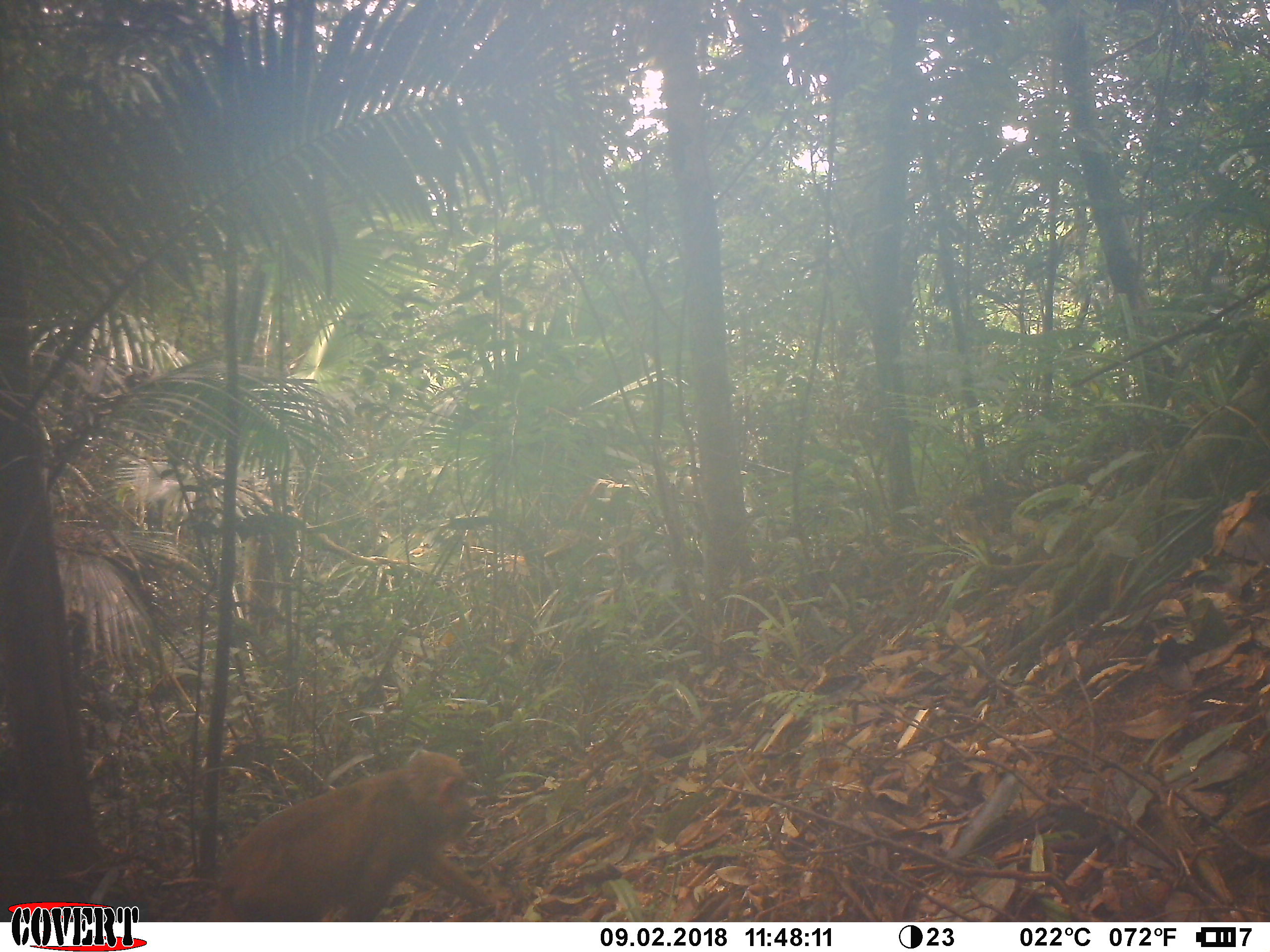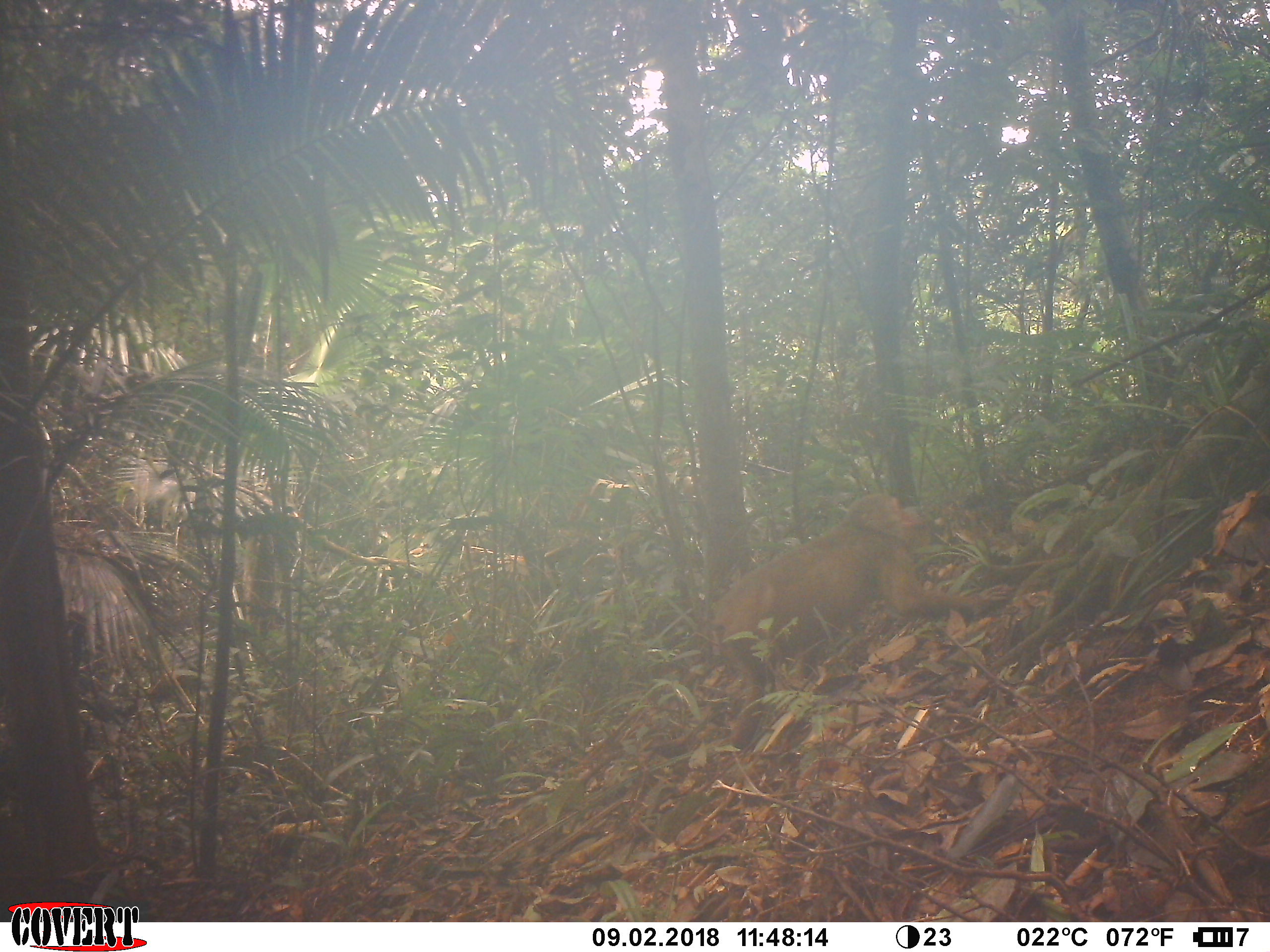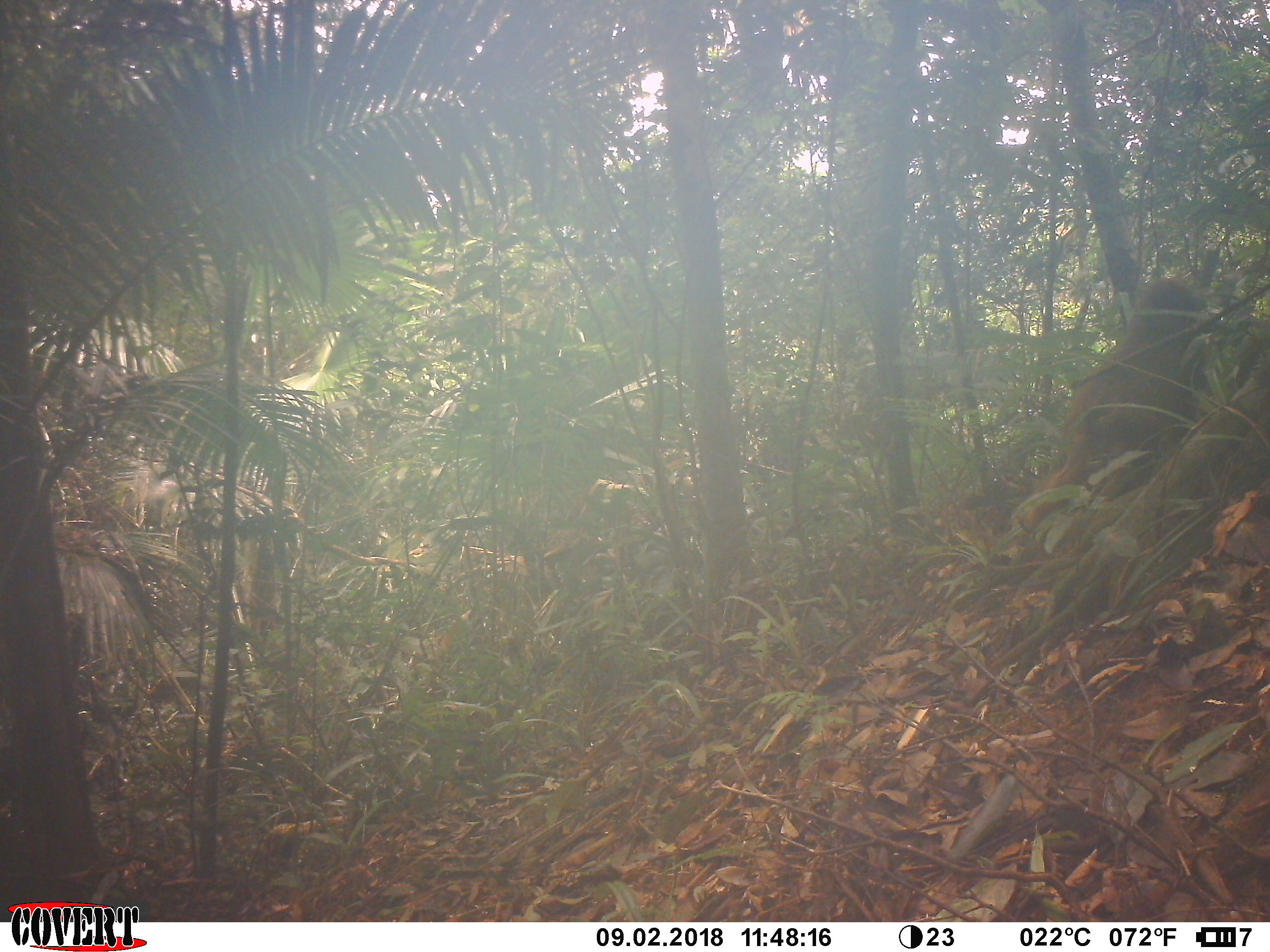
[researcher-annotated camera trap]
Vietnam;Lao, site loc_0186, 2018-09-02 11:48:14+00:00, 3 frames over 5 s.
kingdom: Animalia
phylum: Chordata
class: Mammalia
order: Primates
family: Cercopithecidae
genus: Macaca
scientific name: Macaca arctoides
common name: stump-tailed macaque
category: stump tailed macaque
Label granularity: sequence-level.